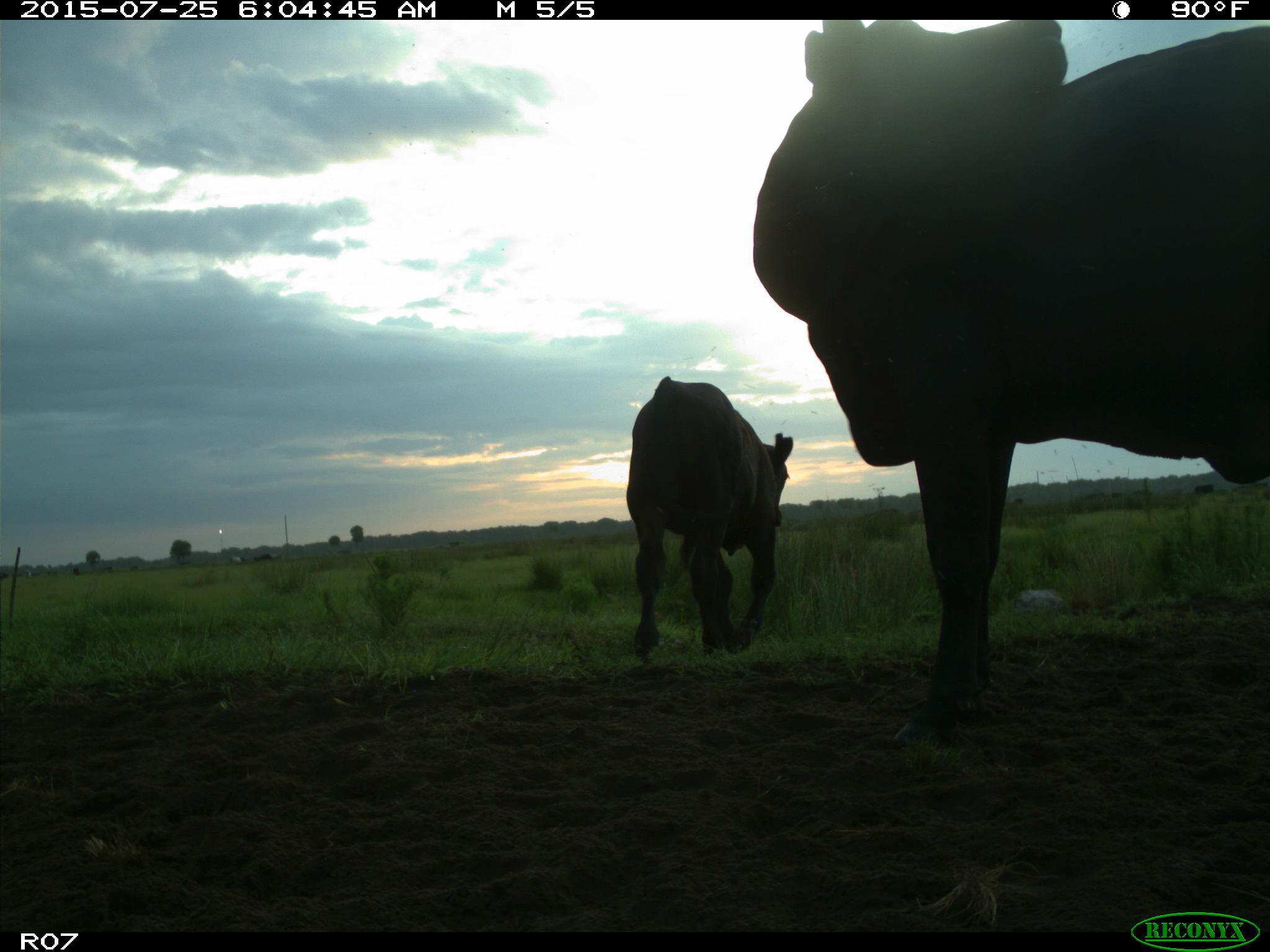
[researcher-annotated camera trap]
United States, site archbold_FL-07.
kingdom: Animalia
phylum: Chordata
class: Mammalia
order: Artiodactyla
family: Bovidae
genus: Bos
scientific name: Bos taurus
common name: domestic cow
Bos taurus (domestic cow).